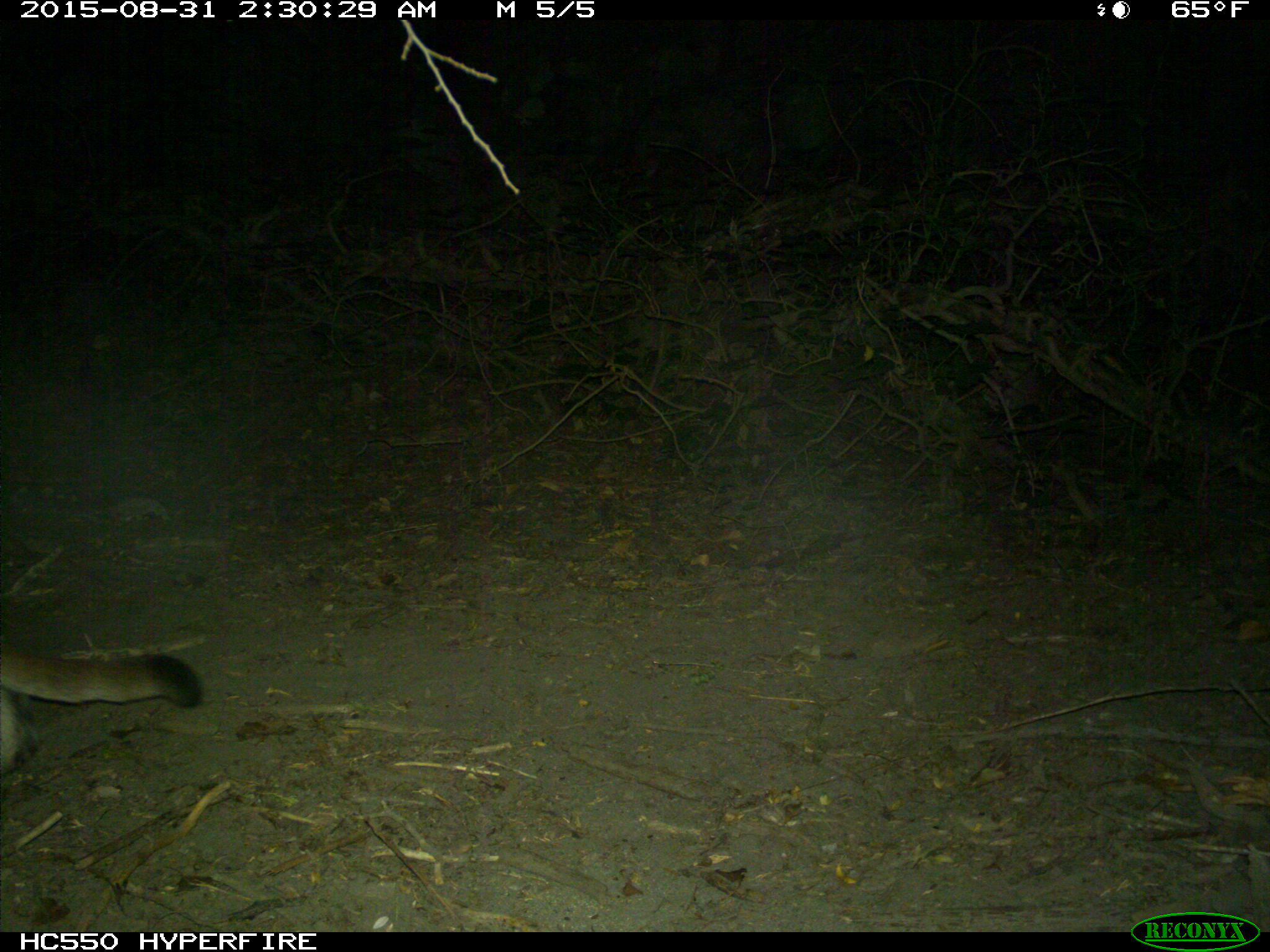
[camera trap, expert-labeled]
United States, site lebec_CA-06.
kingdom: Animalia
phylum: Chordata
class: Mammalia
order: Carnivora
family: Felidae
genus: Puma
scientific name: Puma concolor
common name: mountain lion